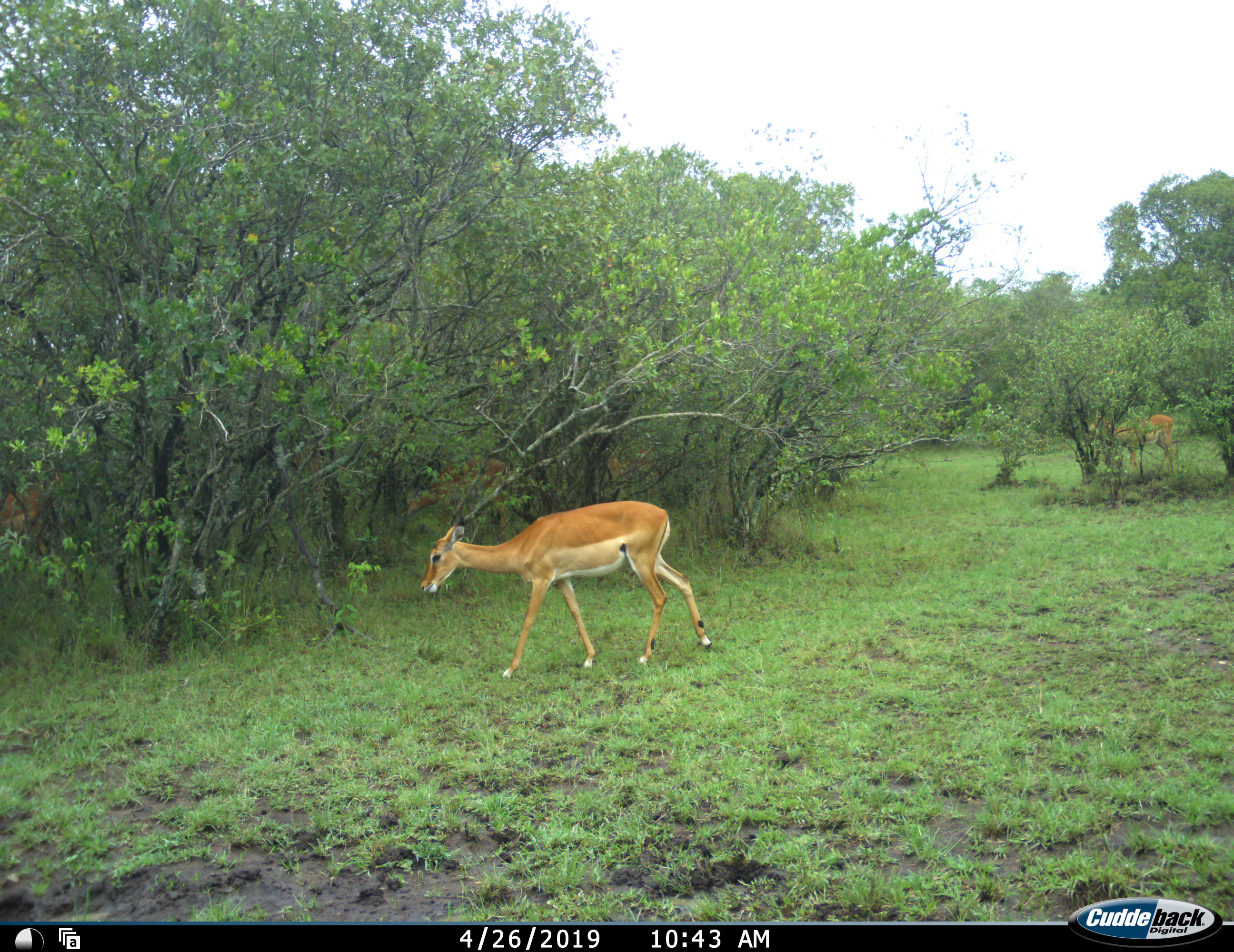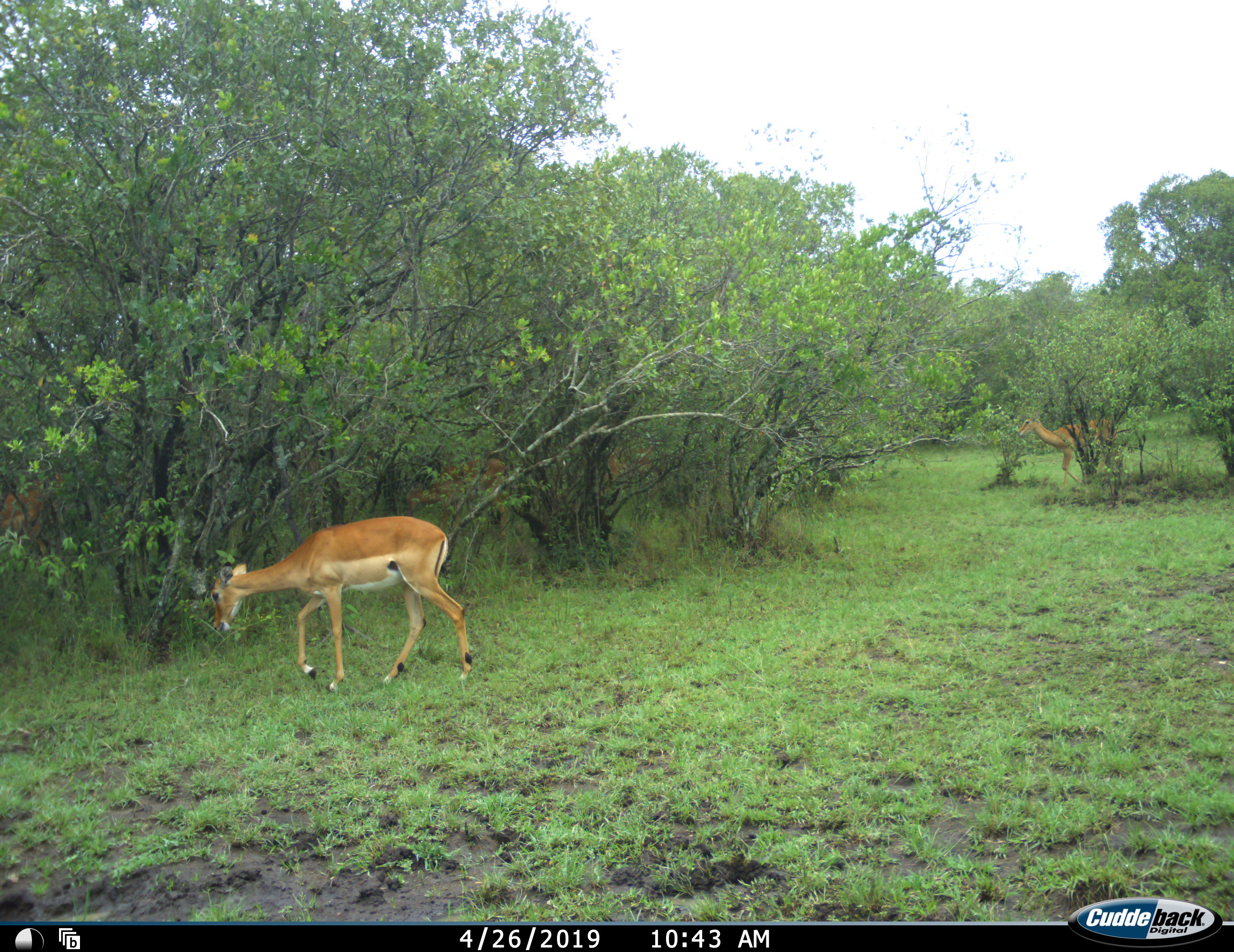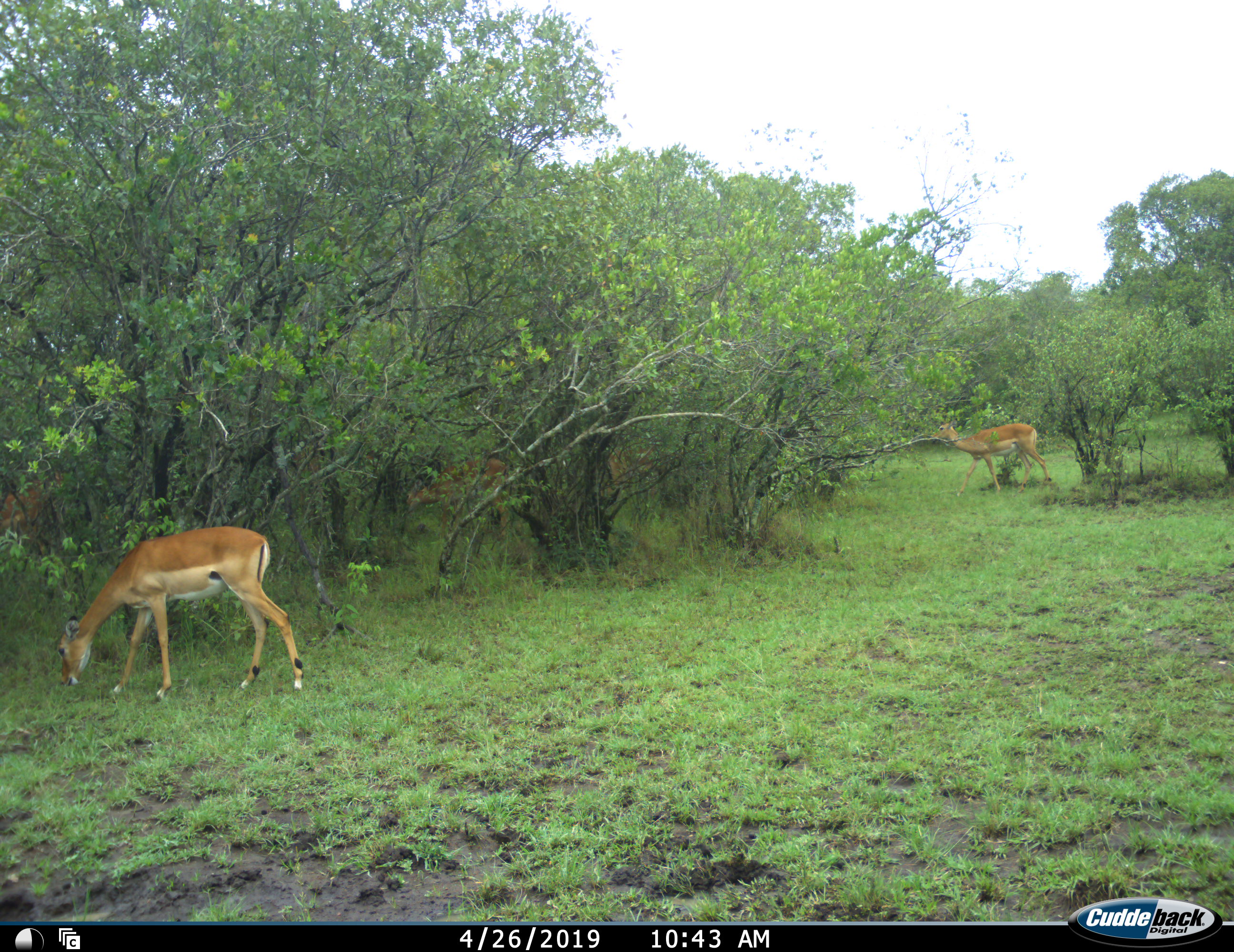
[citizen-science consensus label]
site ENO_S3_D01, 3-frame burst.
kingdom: Animalia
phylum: Chordata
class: Mammalia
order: Artiodactyla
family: Bovidae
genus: Aepyceros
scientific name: Aepyceros melampus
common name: impala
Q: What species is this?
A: Impala (Aepyceros melampus).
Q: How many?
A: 2.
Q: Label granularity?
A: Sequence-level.